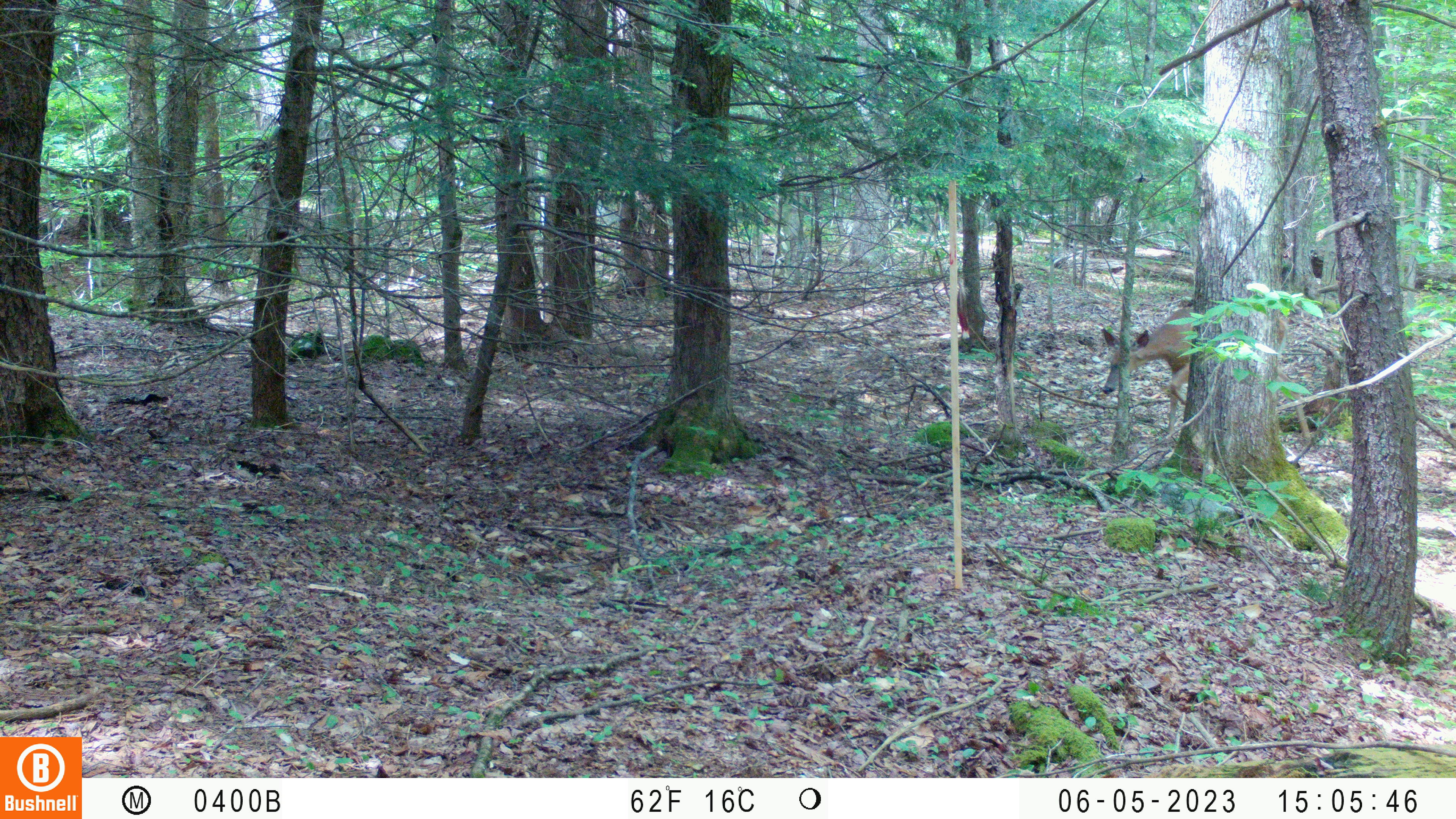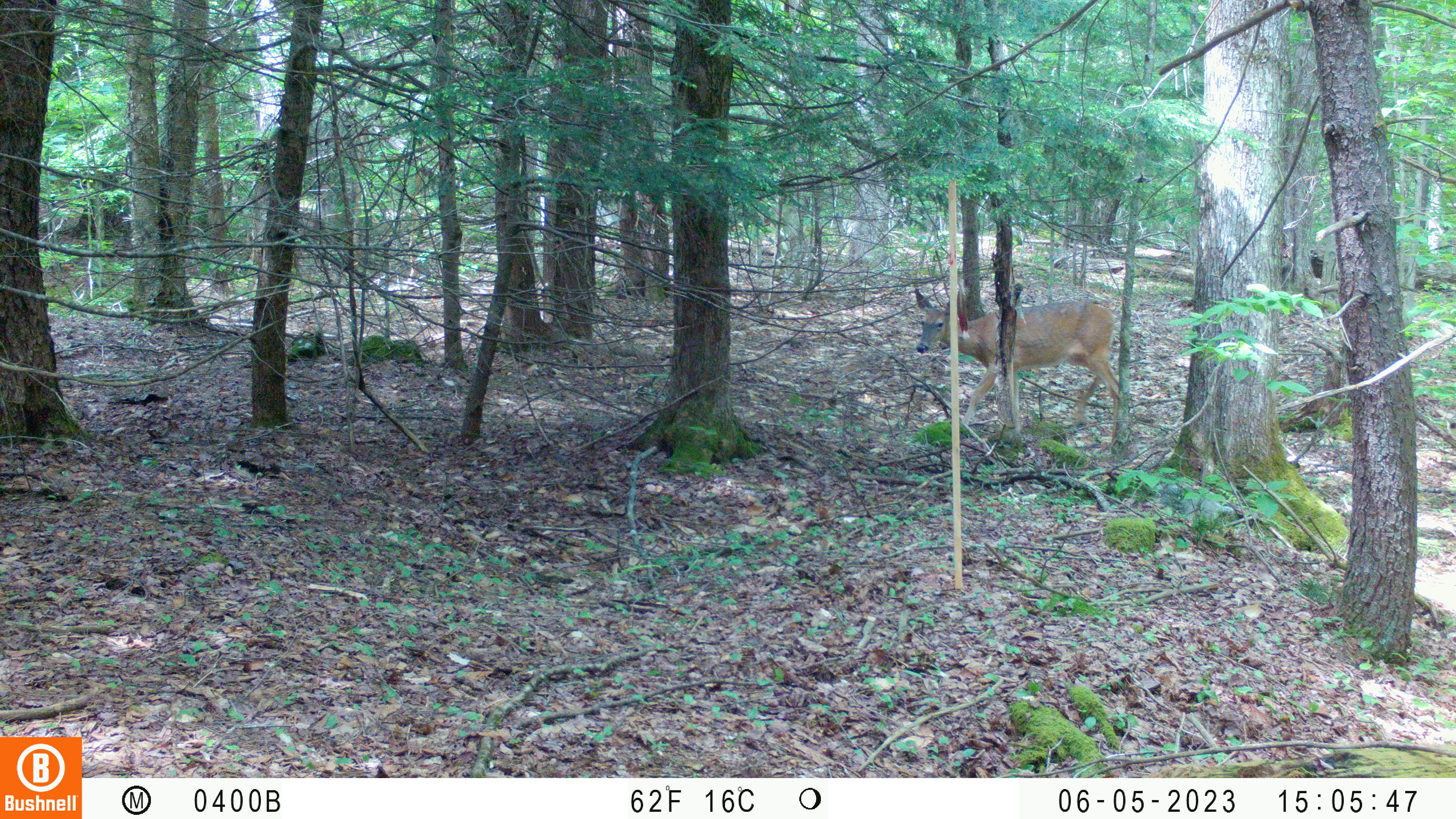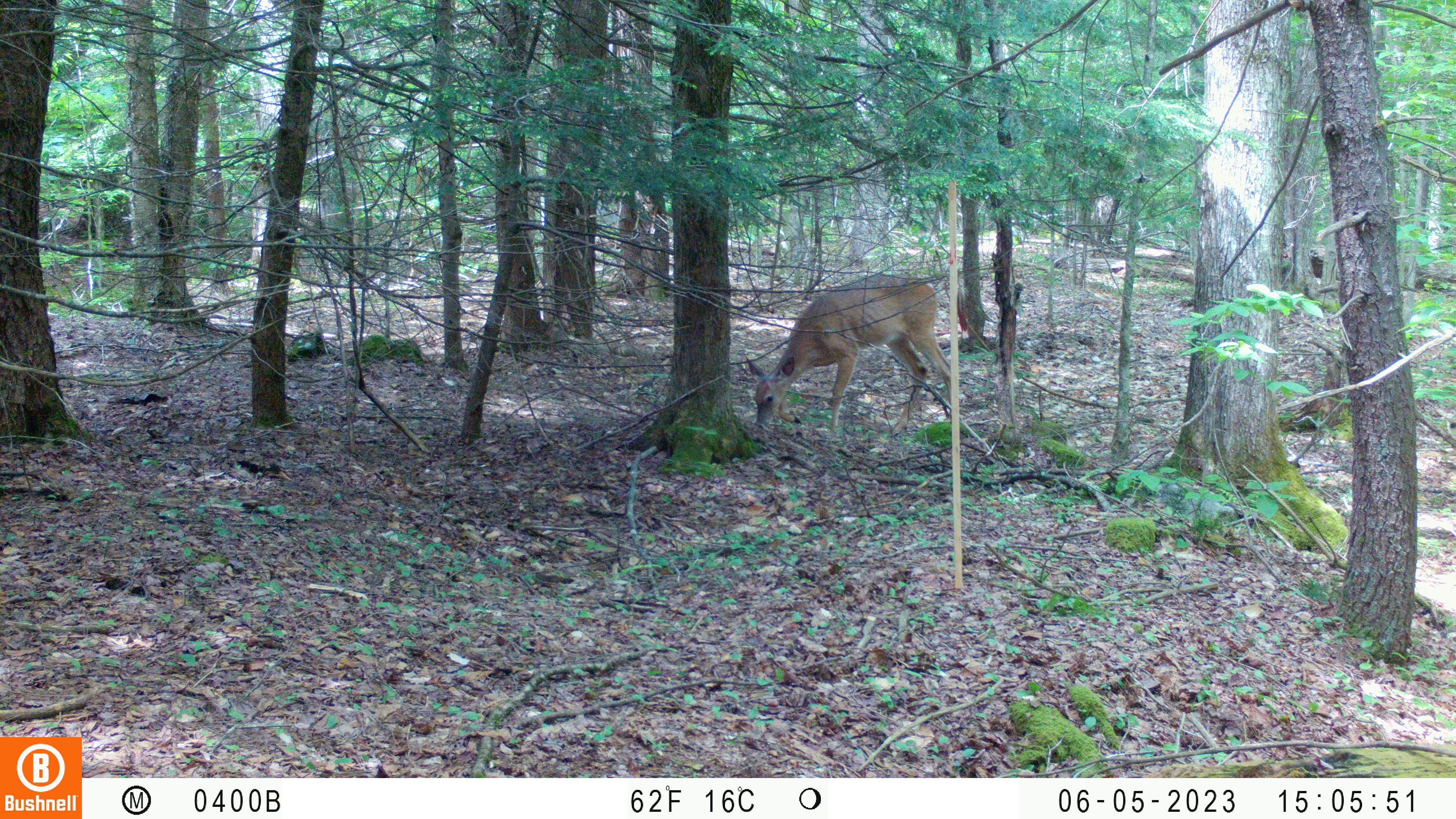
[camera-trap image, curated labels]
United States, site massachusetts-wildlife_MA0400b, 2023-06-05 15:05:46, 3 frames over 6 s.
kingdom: Animalia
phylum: Chordata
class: Mammalia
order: Artiodactyla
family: Cervidae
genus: Odocoileus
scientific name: Odocoileus virginianus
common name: white-tailed deer